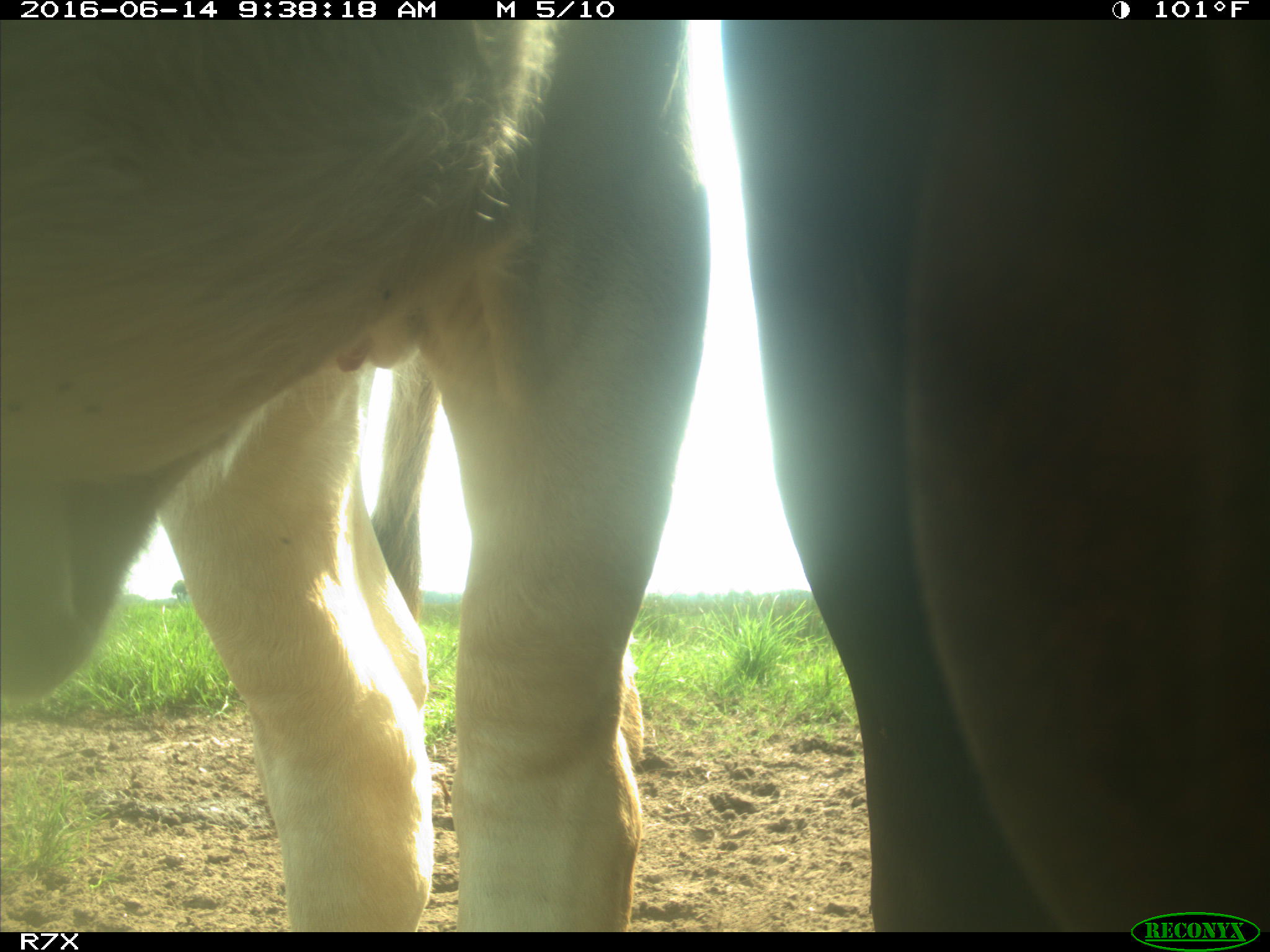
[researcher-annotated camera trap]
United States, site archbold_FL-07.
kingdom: Animalia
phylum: Chordata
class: Mammalia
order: Artiodactyla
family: Bovidae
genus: Bos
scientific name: Bos taurus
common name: domestic cow